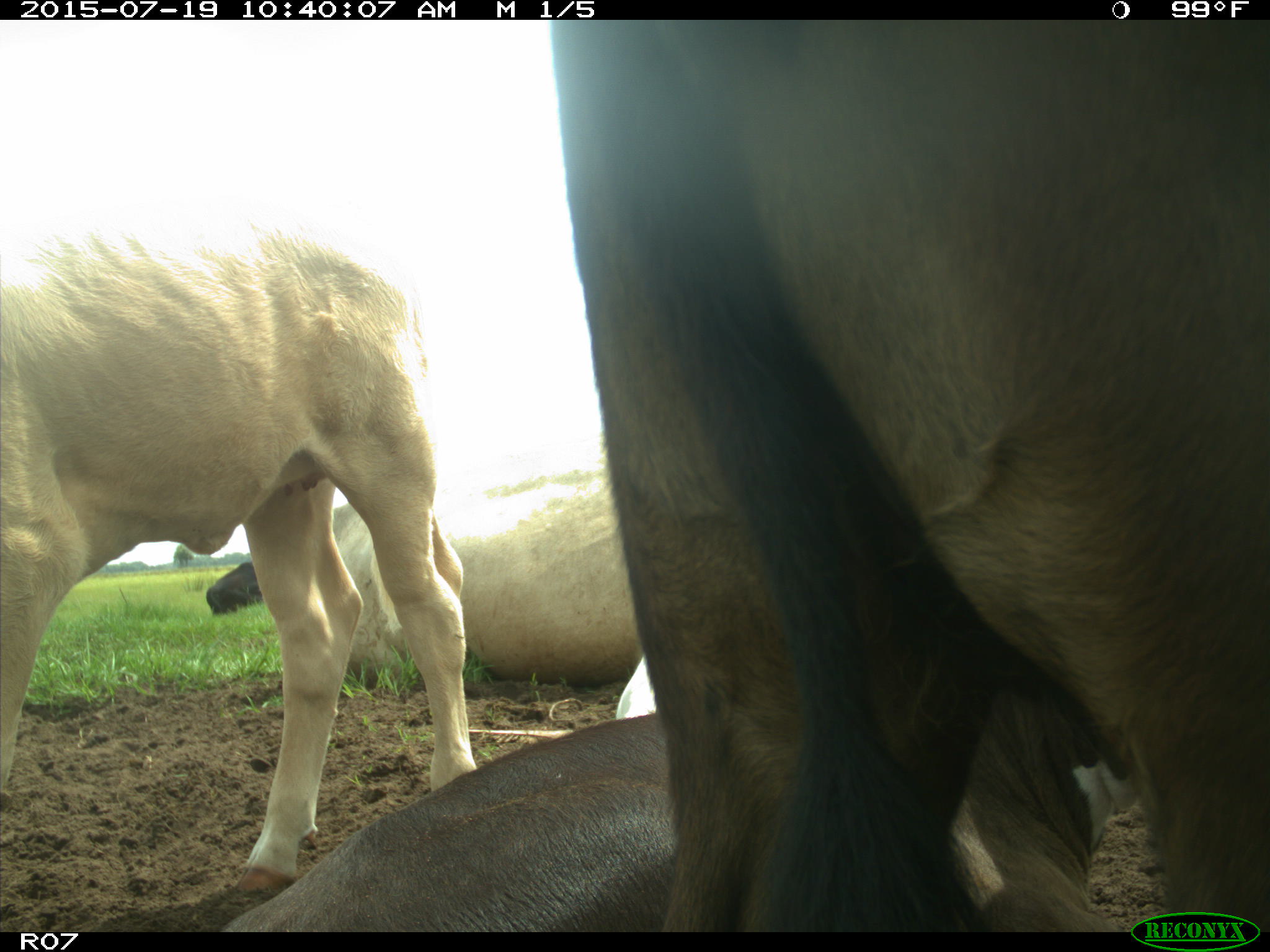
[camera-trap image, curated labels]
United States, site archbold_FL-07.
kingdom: Animalia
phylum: Chordata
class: Mammalia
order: Artiodactyla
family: Bovidae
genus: Bos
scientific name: Bos taurus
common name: domestic cow